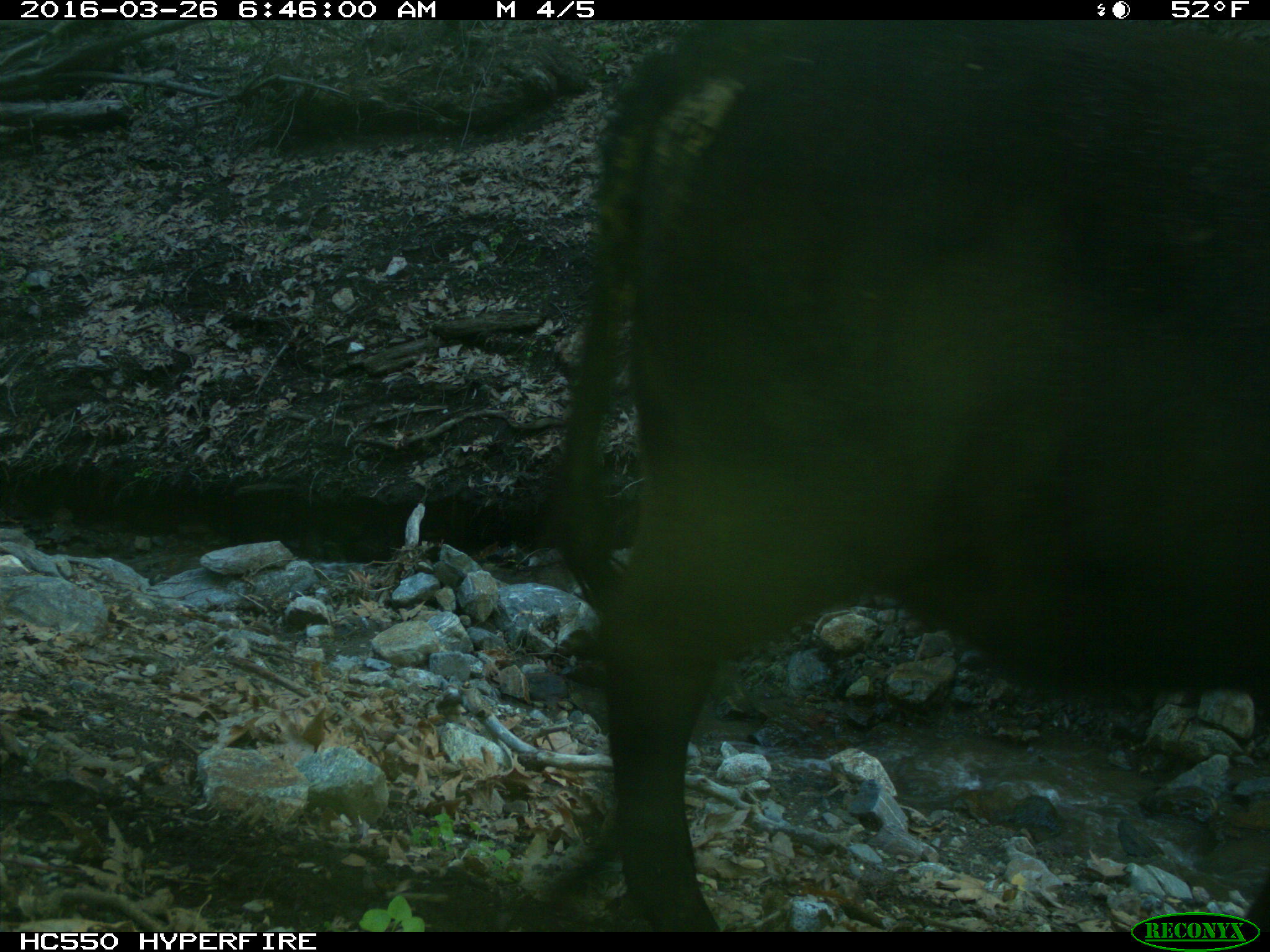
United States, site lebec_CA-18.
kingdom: Animalia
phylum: Chordata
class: Mammalia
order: Artiodactyla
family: Bovidae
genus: Bos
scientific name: Bos taurus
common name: domestic cow